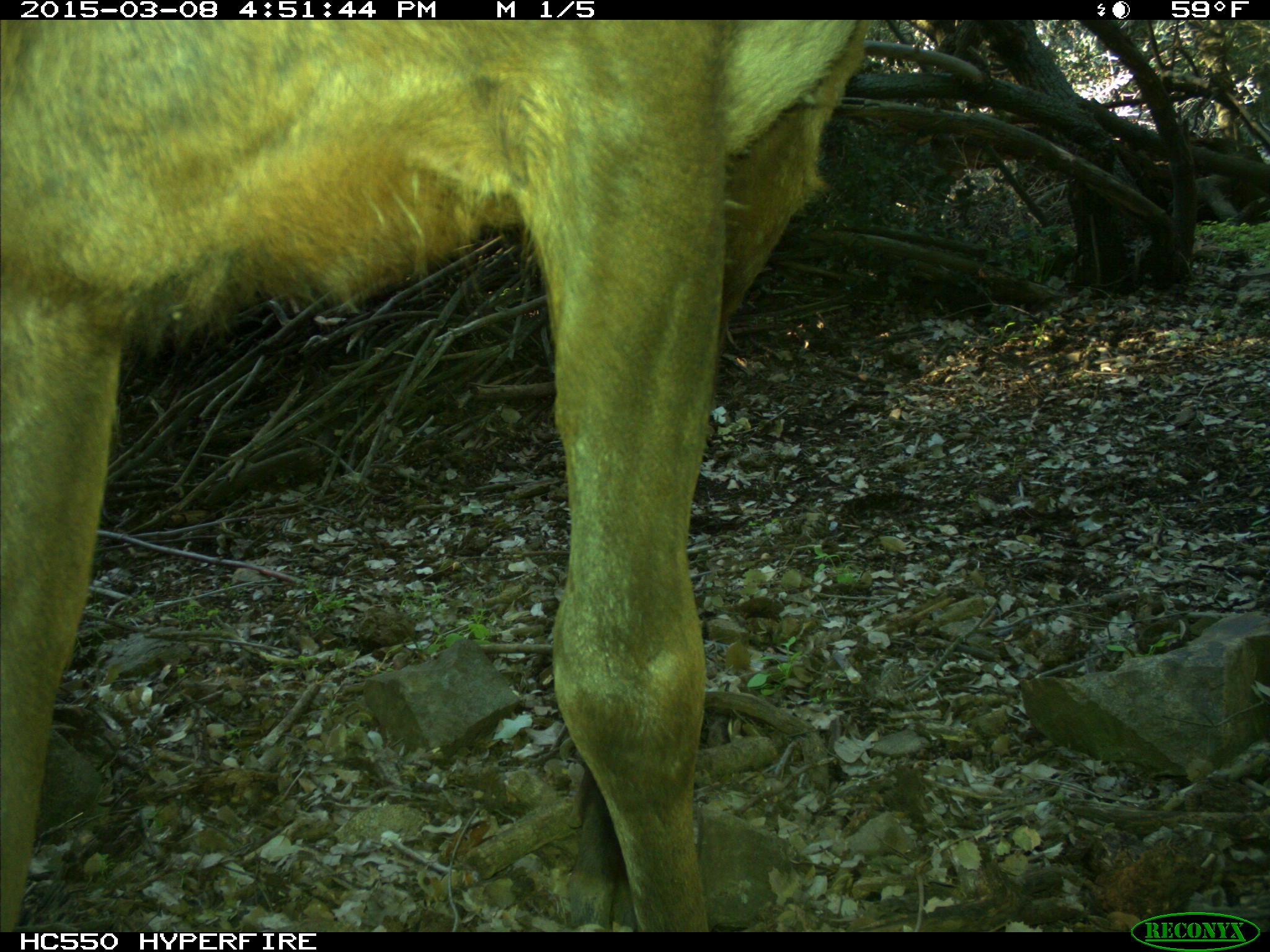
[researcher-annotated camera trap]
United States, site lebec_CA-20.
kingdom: Animalia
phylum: Chordata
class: Mammalia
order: Artiodactyla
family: Cervidae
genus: Cervus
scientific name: Cervus canadensis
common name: elk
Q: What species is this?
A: Cervus canadensis (elk).